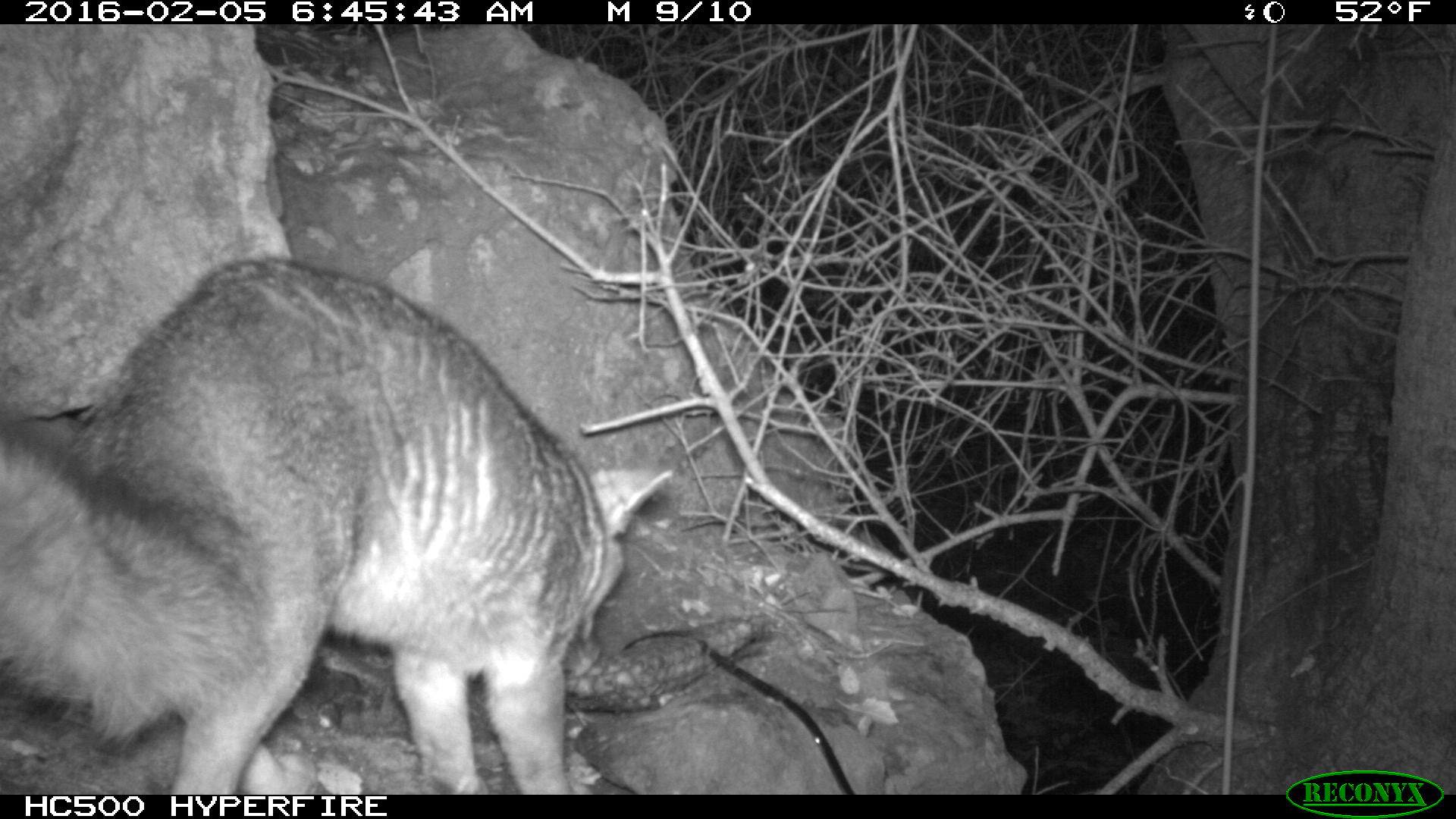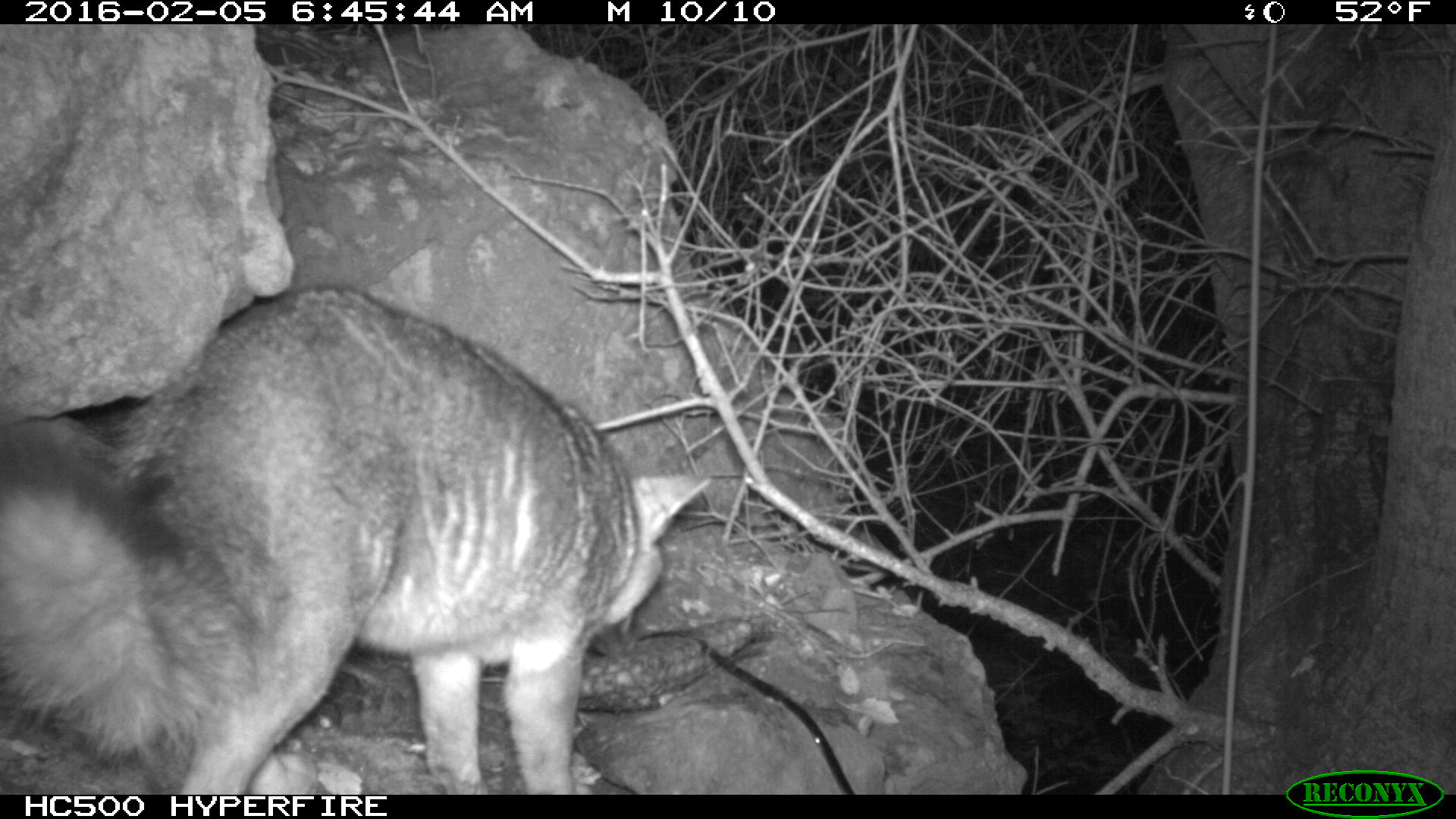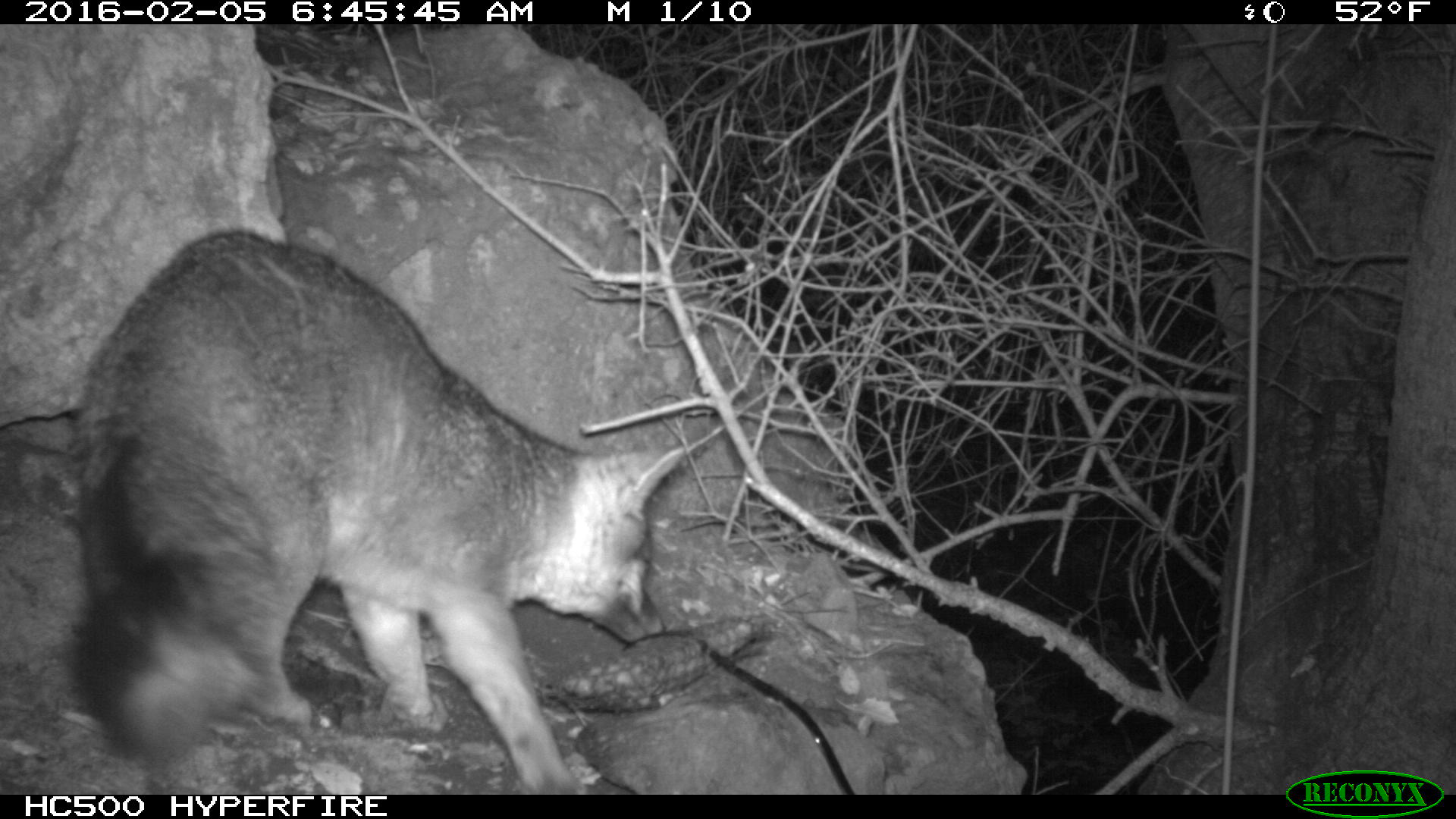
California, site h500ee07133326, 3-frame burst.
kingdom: Animalia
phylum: Chordata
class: Mammalia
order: Carnivora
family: Canidae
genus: Urocyon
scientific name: Urocyon littoralis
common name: island fox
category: fox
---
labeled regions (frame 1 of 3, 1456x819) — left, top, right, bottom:
fox: 0, 258, 674, 793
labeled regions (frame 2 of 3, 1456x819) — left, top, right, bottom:
fox: 0, 290, 710, 794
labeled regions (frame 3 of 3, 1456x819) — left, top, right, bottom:
fox: 58, 230, 687, 795